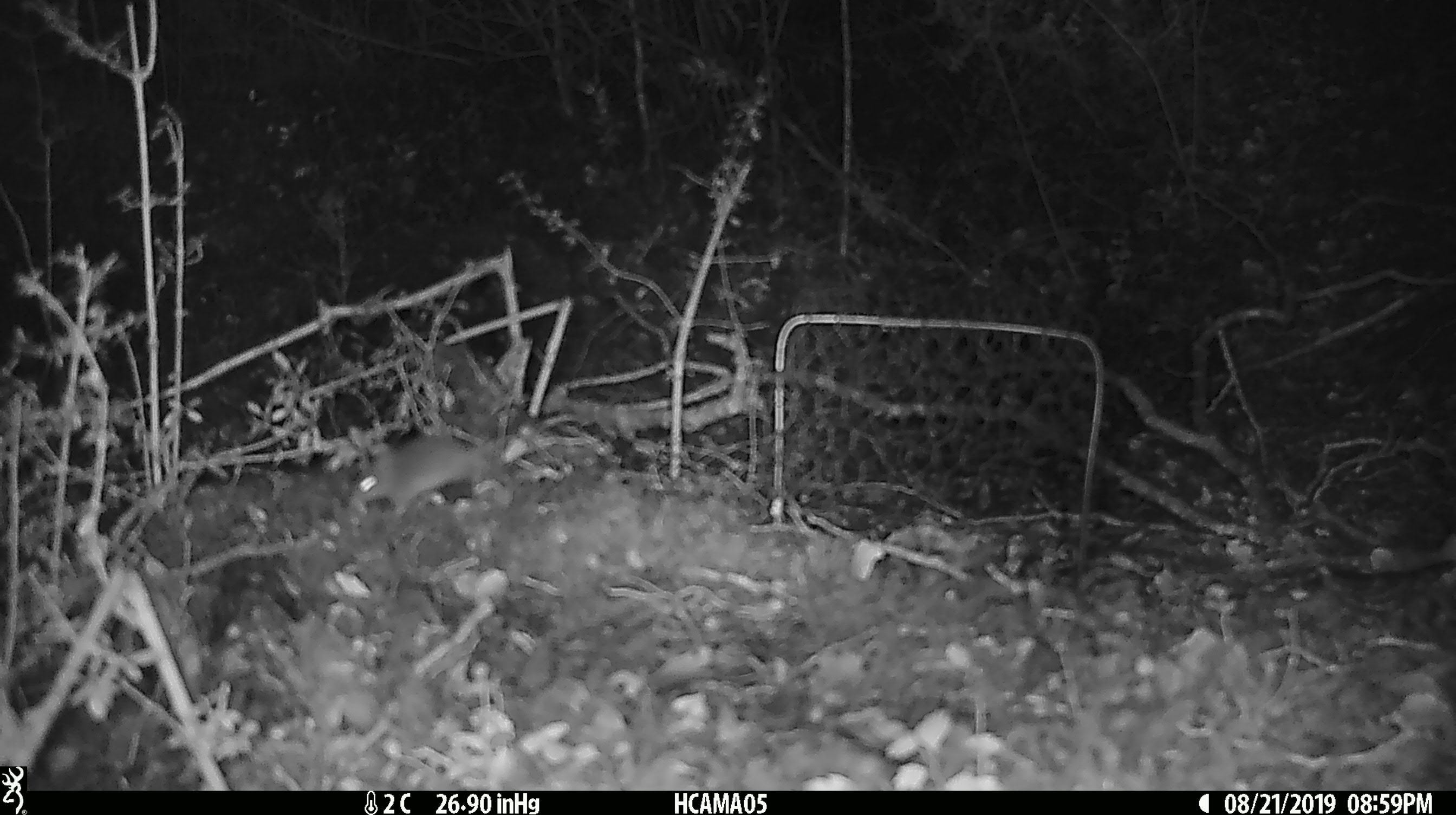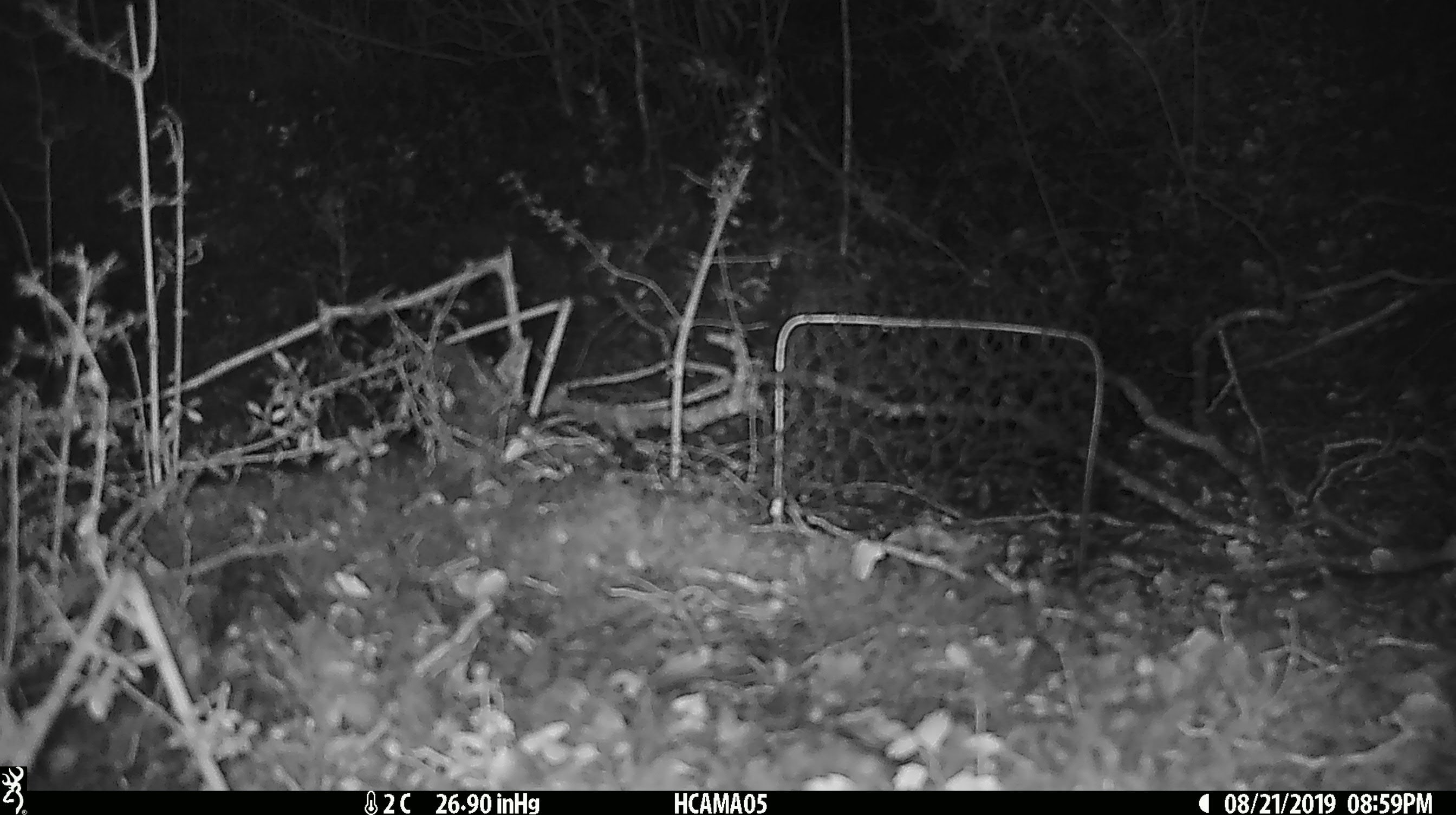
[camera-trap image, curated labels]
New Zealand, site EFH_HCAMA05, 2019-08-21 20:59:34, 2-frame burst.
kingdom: Animalia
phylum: Chordata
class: Mammalia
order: Rodentia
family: Muridae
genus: Mus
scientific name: Mus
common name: mouse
Mouse (Mus).